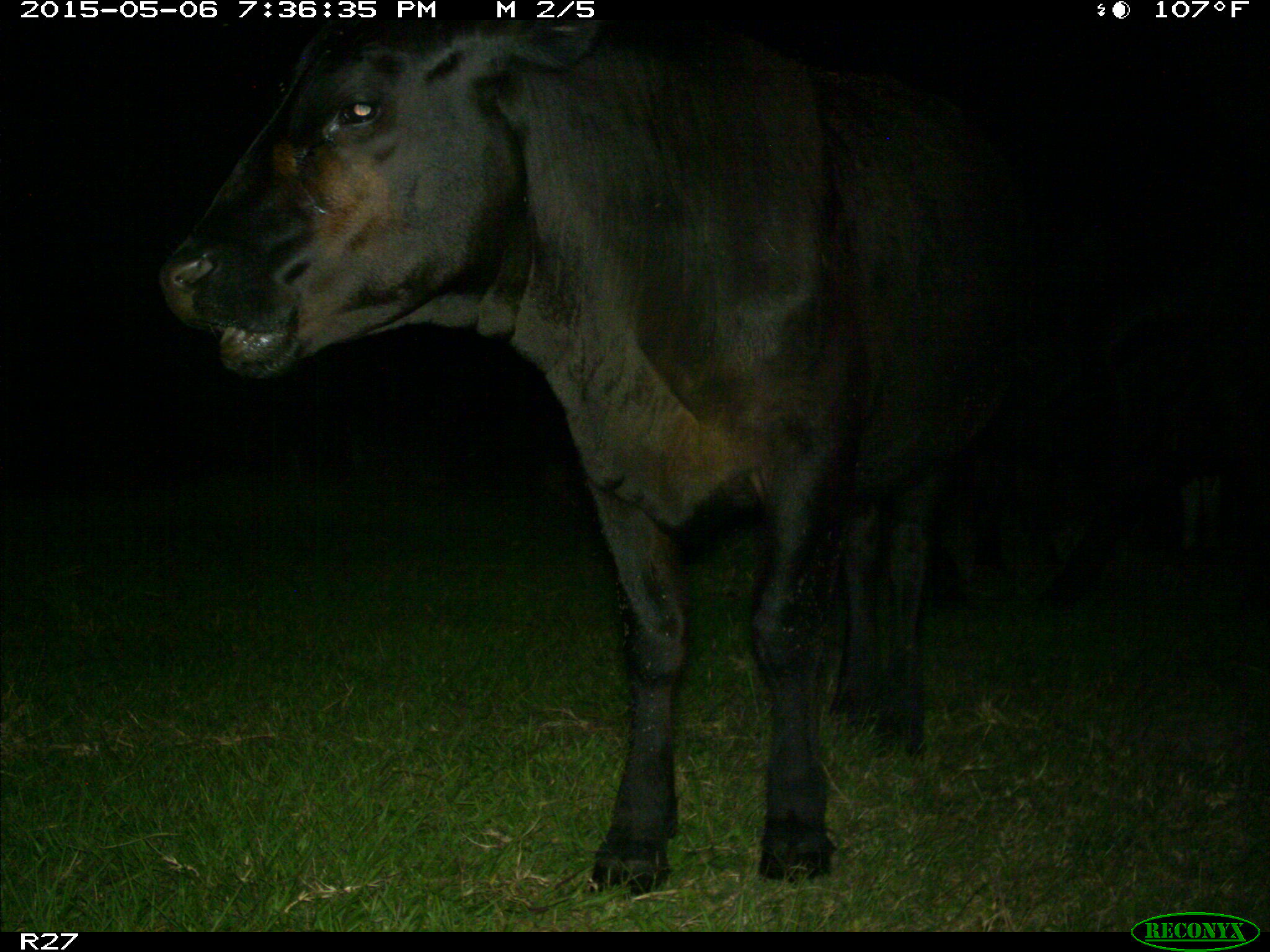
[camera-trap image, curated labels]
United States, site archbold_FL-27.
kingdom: Animalia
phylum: Chordata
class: Mammalia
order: Artiodactyla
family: Bovidae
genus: Bos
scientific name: Bos taurus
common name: domestic cow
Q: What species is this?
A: Bos taurus (domestic cow).